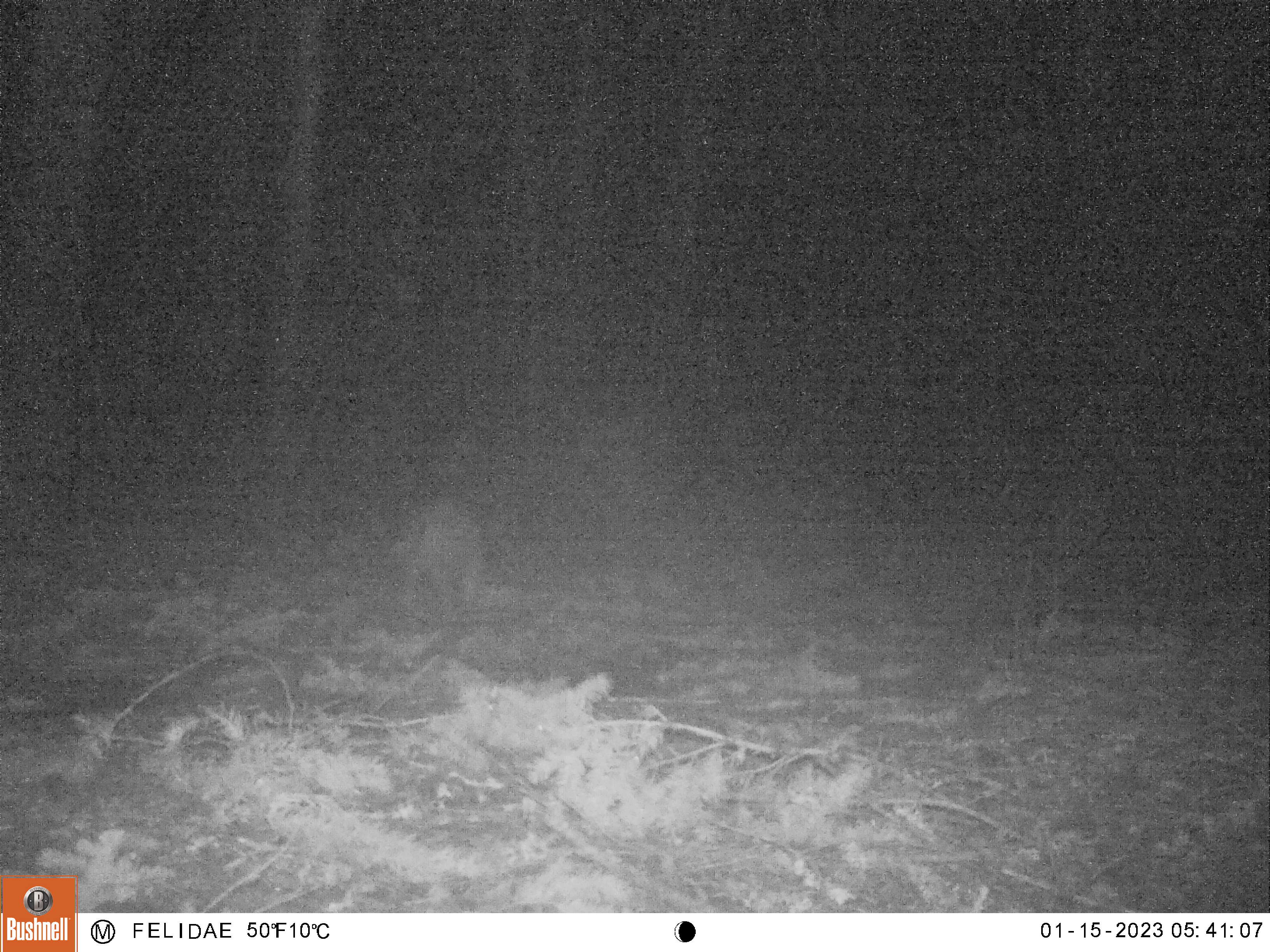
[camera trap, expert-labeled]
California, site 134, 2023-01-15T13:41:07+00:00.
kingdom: Animalia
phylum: Chordata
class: Mammalia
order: Carnivora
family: Canidae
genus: Urocyon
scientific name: Urocyon cinereoargenteus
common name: gray fox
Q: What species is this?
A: Gray fox (Urocyon cinereoargenteus).